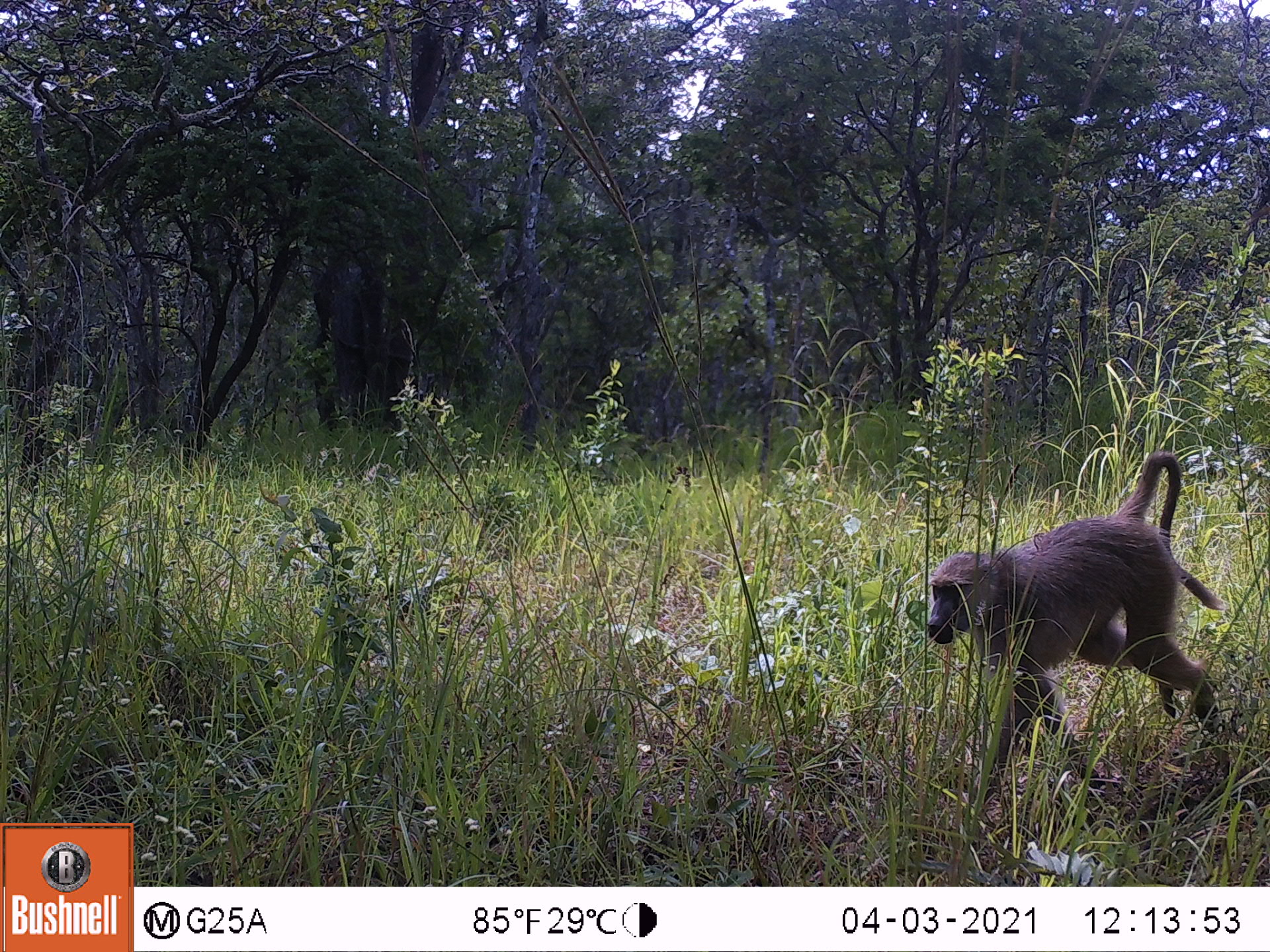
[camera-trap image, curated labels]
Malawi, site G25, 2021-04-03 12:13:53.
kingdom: Animalia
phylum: Chordata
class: Mammalia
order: Primates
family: Cercopithecidae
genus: Papio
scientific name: Papio cynocephalus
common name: yellow baboon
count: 1